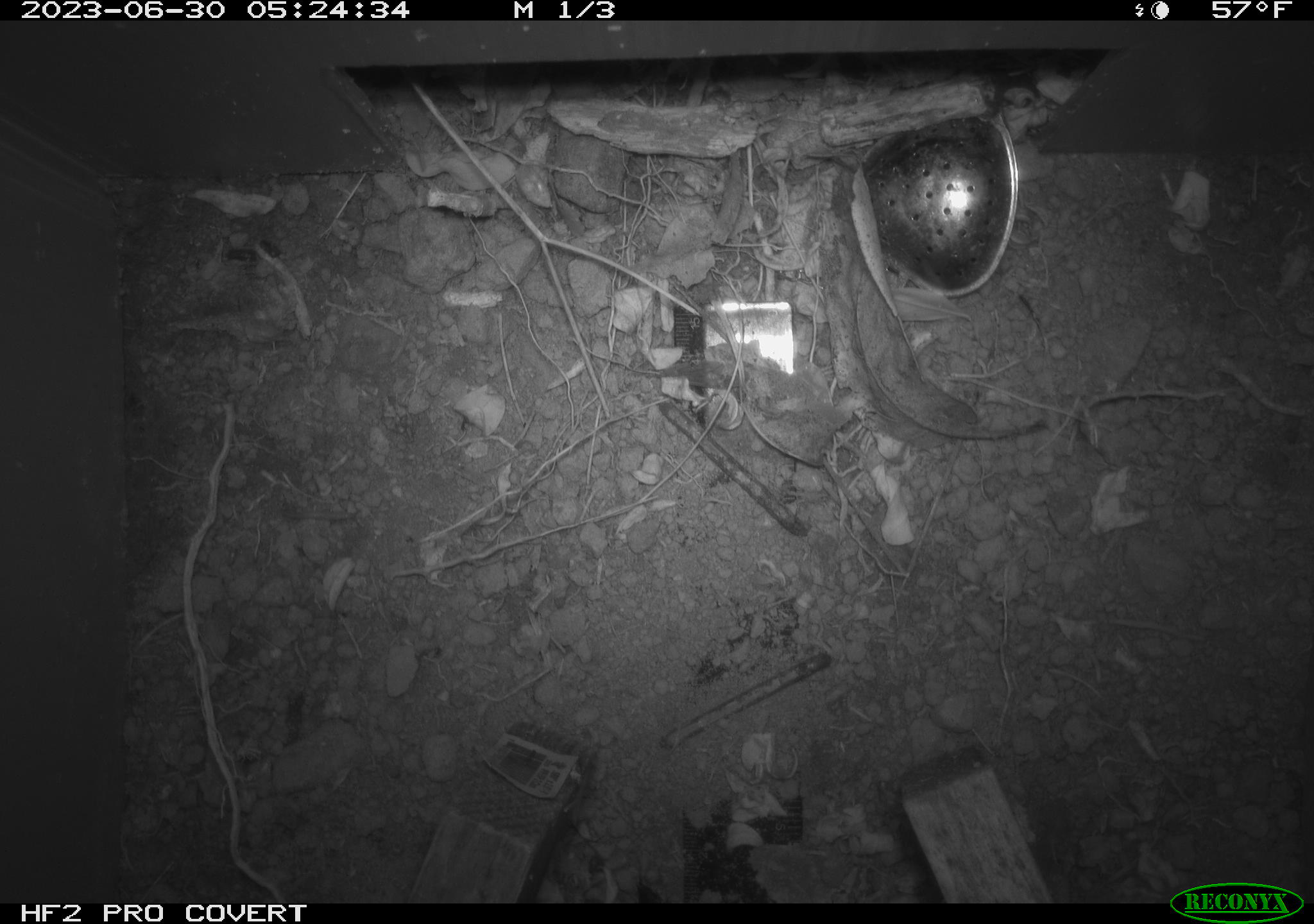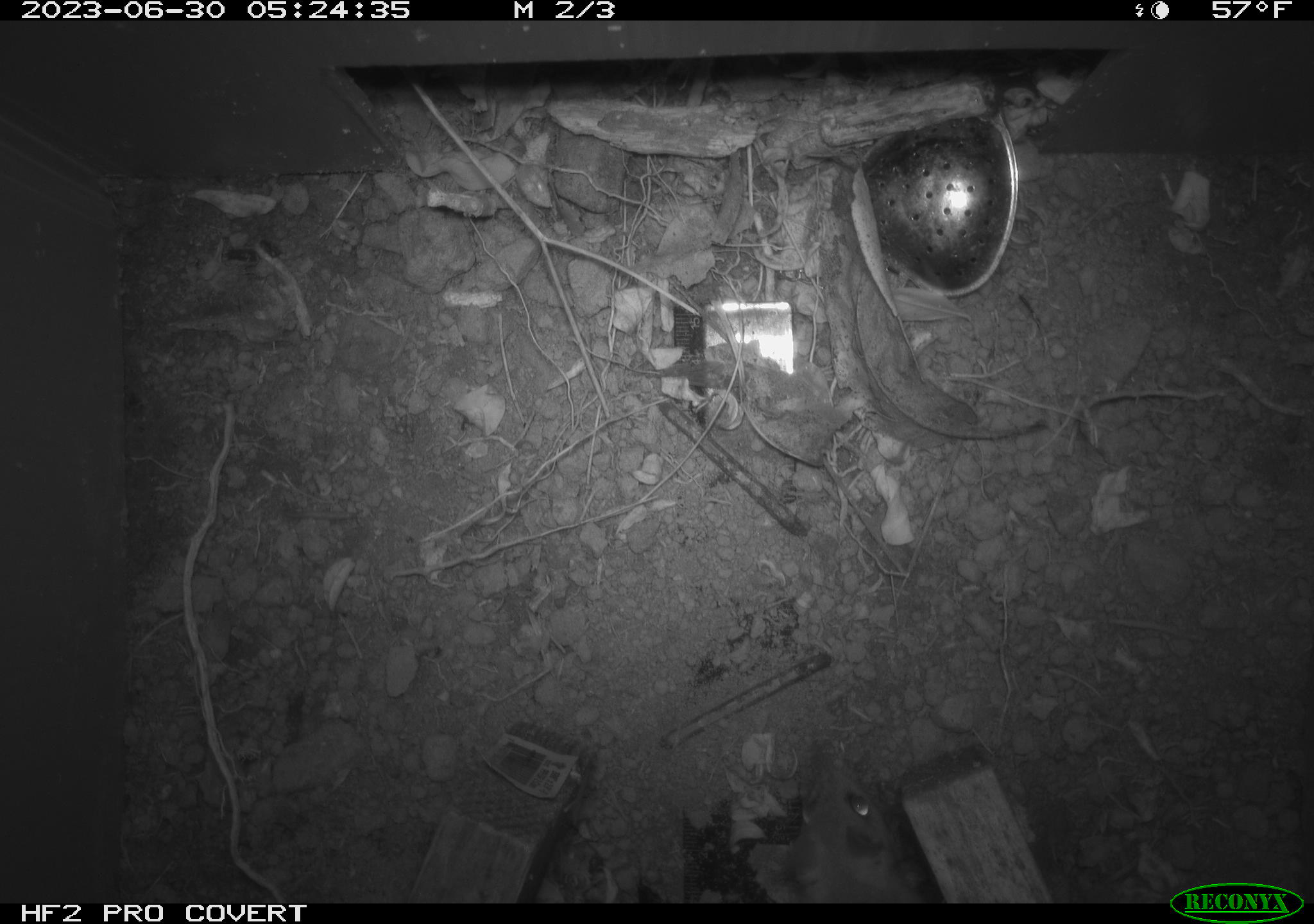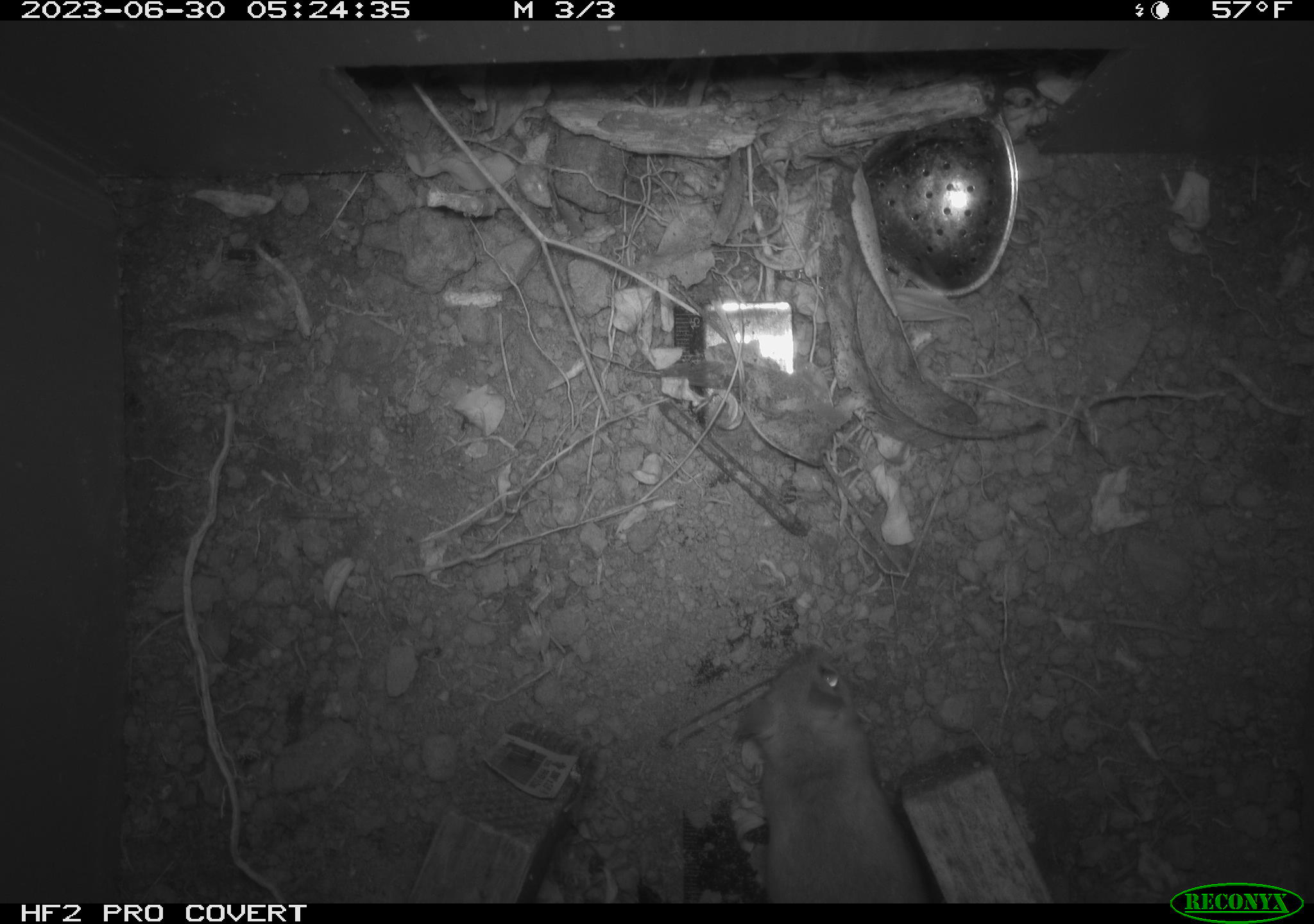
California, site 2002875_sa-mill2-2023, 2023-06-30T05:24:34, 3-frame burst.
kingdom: Animalia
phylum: Chordata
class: Mammalia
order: Rodentia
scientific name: Rodentia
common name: mouse species